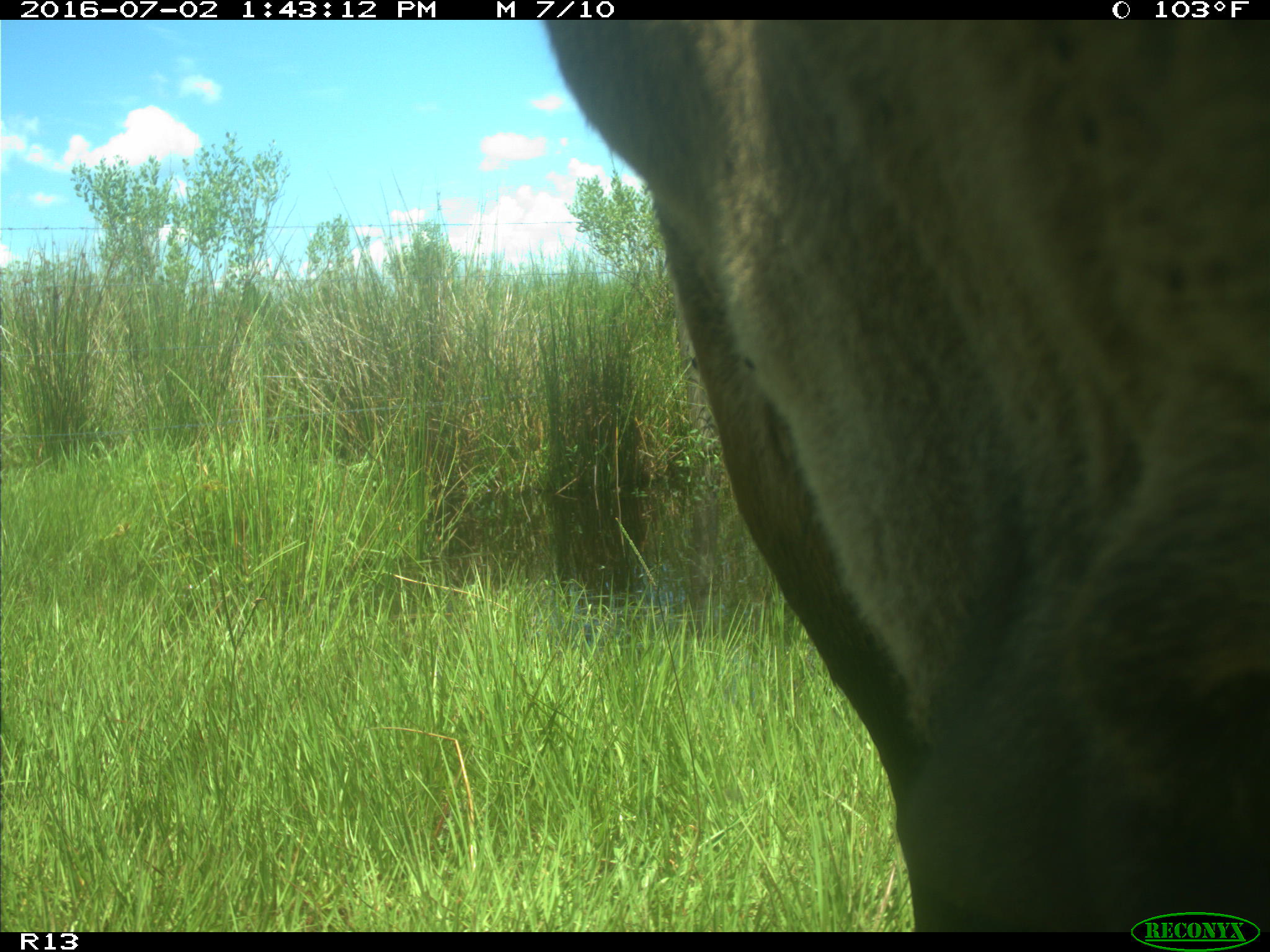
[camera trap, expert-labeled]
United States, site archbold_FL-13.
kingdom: Animalia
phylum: Chordata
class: Mammalia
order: Artiodactyla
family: Bovidae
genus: Bos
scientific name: Bos taurus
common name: domestic cow